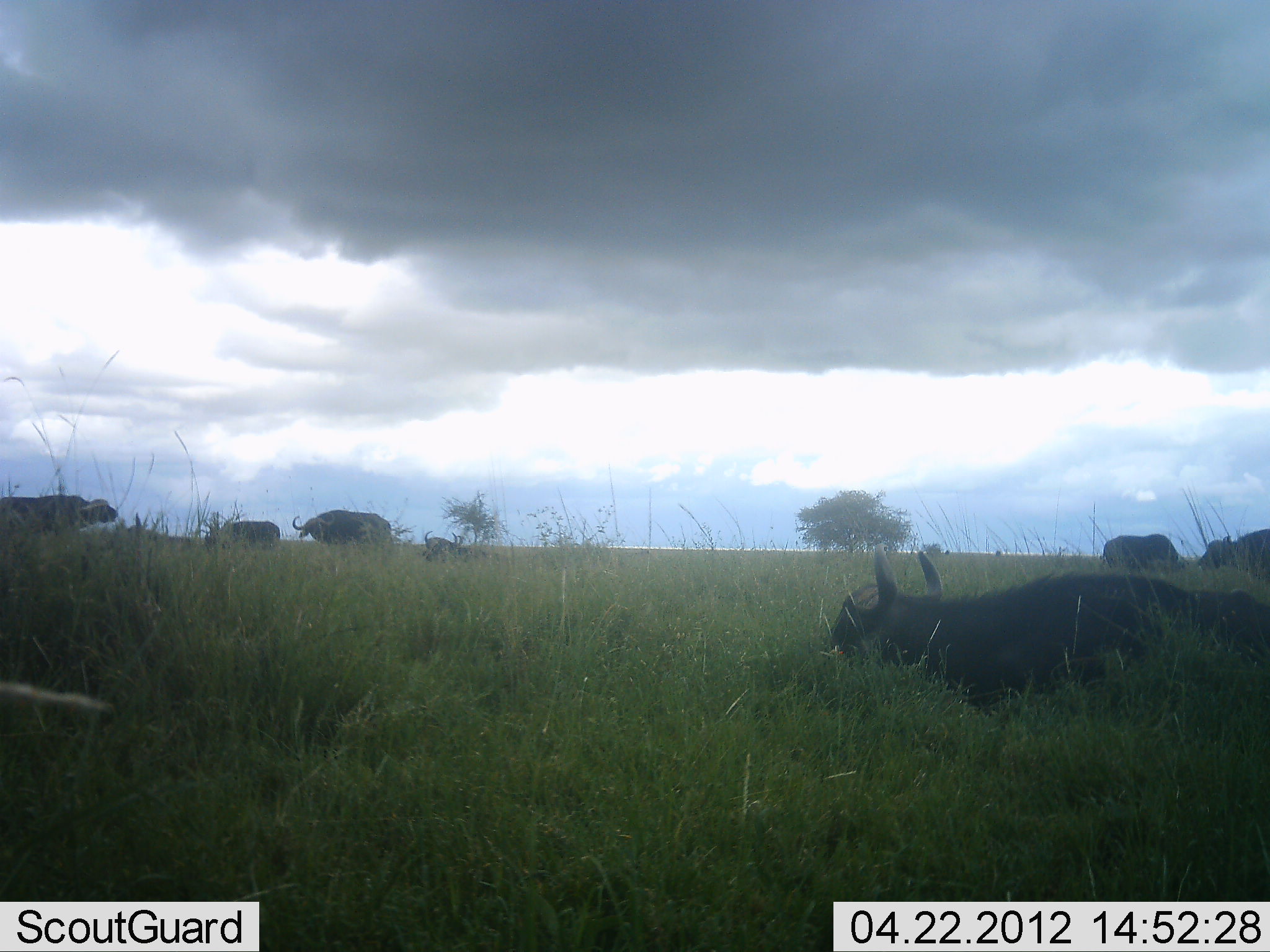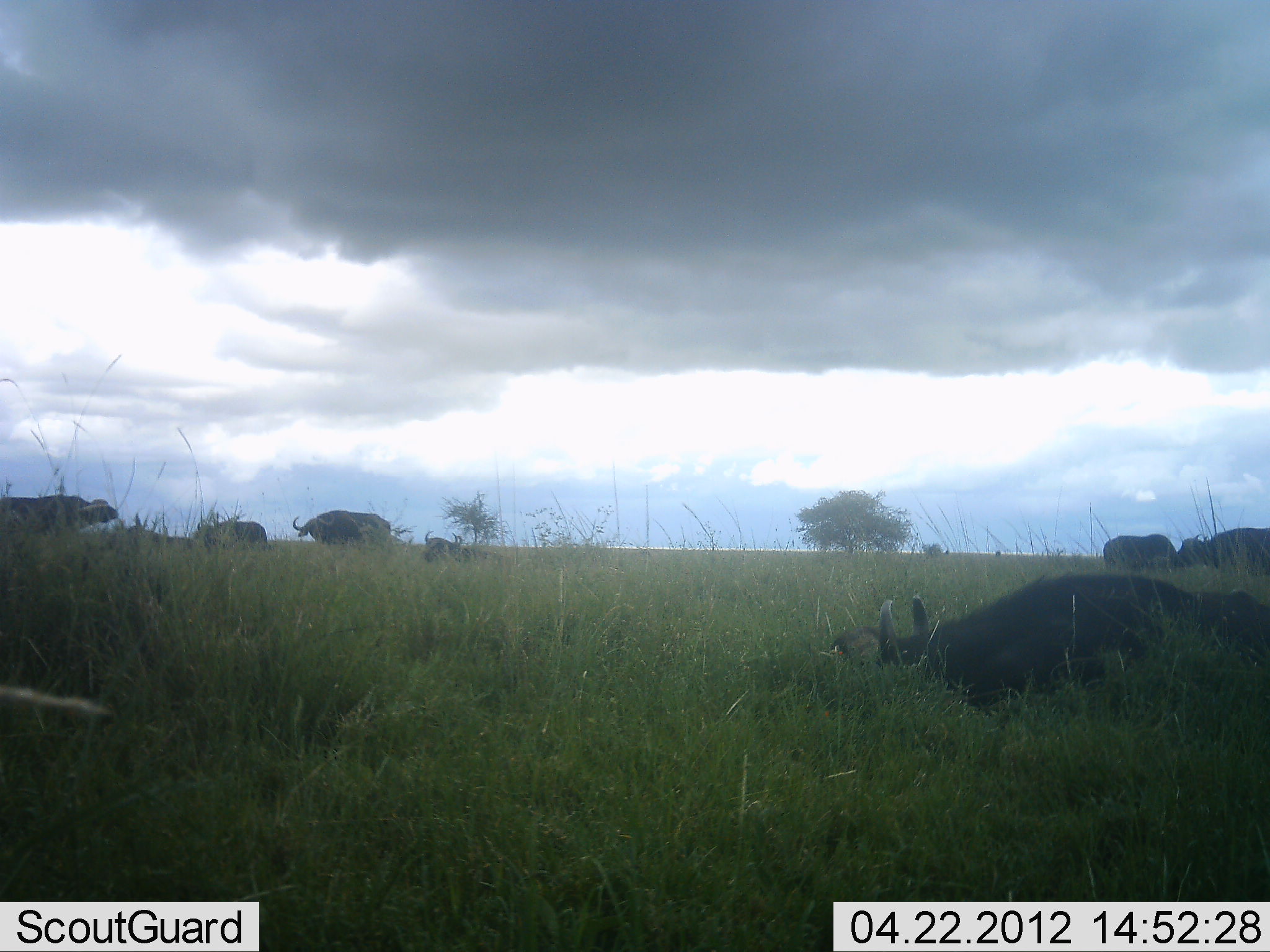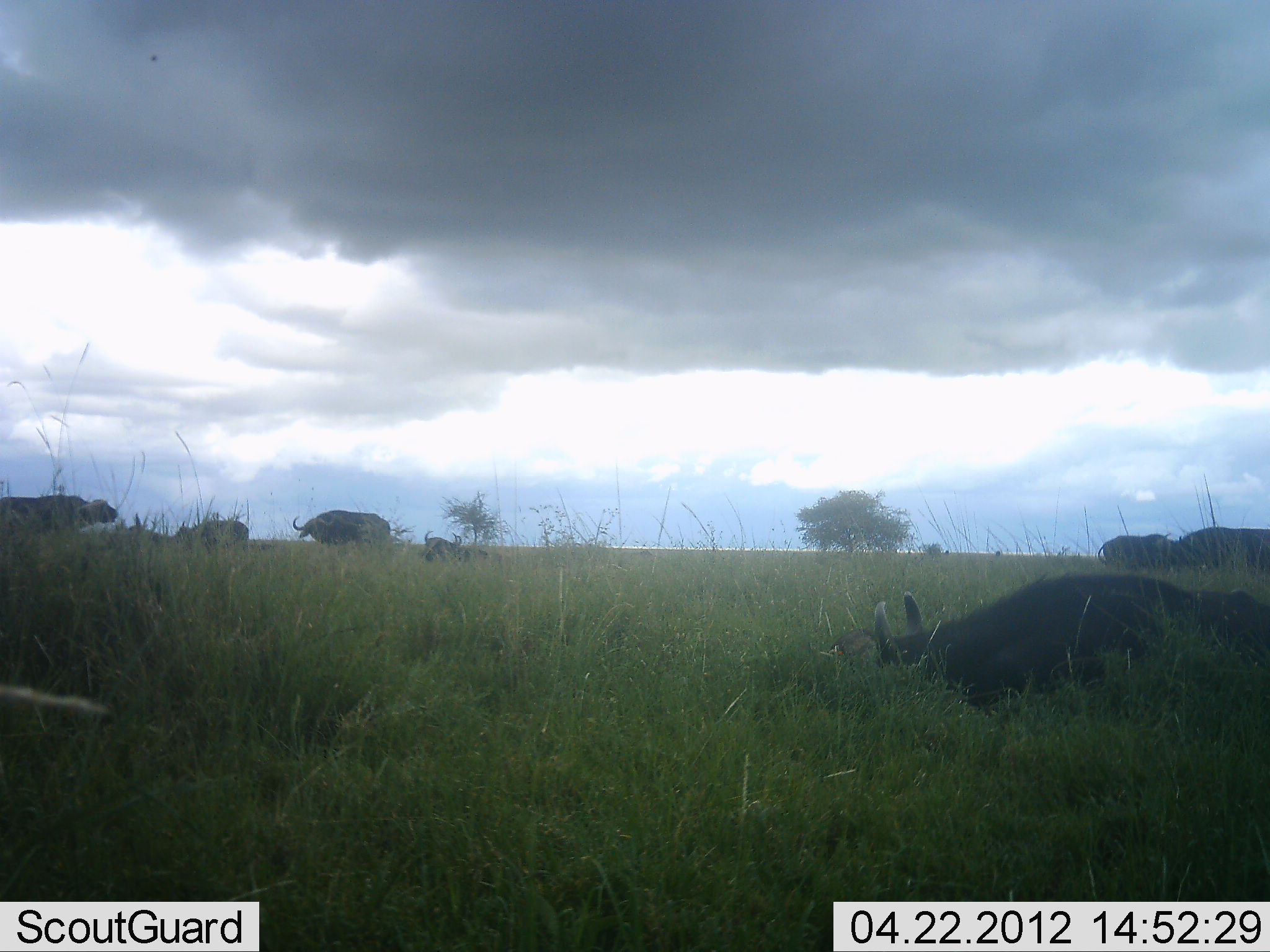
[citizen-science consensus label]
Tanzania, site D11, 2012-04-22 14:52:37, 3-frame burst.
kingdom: Animalia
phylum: Chordata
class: Mammalia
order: Artiodactyla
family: Bovidae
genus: Syncerus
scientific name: Syncerus caffer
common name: cape buffalo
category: buffalo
Buffalo (cape buffalo) (Syncerus caffer), count 7. Behavior (volunteer vote fractions): standing 76%, resting 69%, moving 28%, interacting 7%. Young present (vote fraction): 10%. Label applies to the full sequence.